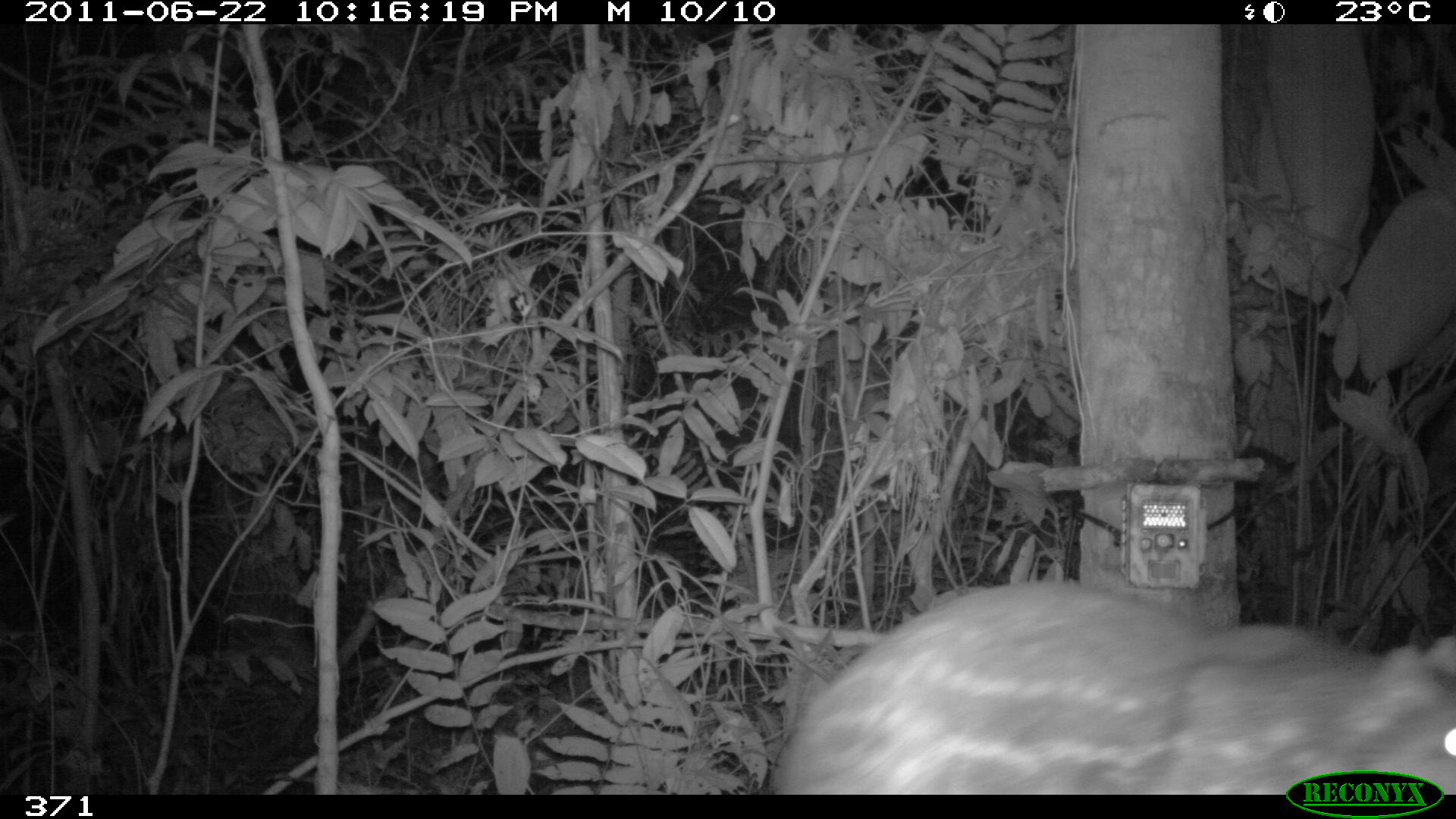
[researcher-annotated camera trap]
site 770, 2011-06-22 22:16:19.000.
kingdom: Animalia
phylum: Chordata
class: Mammalia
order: Rodentia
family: Cuniculidae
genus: Cuniculus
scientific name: Cuniculus paca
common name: spotted paca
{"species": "Cuniculus paca (spotted paca)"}